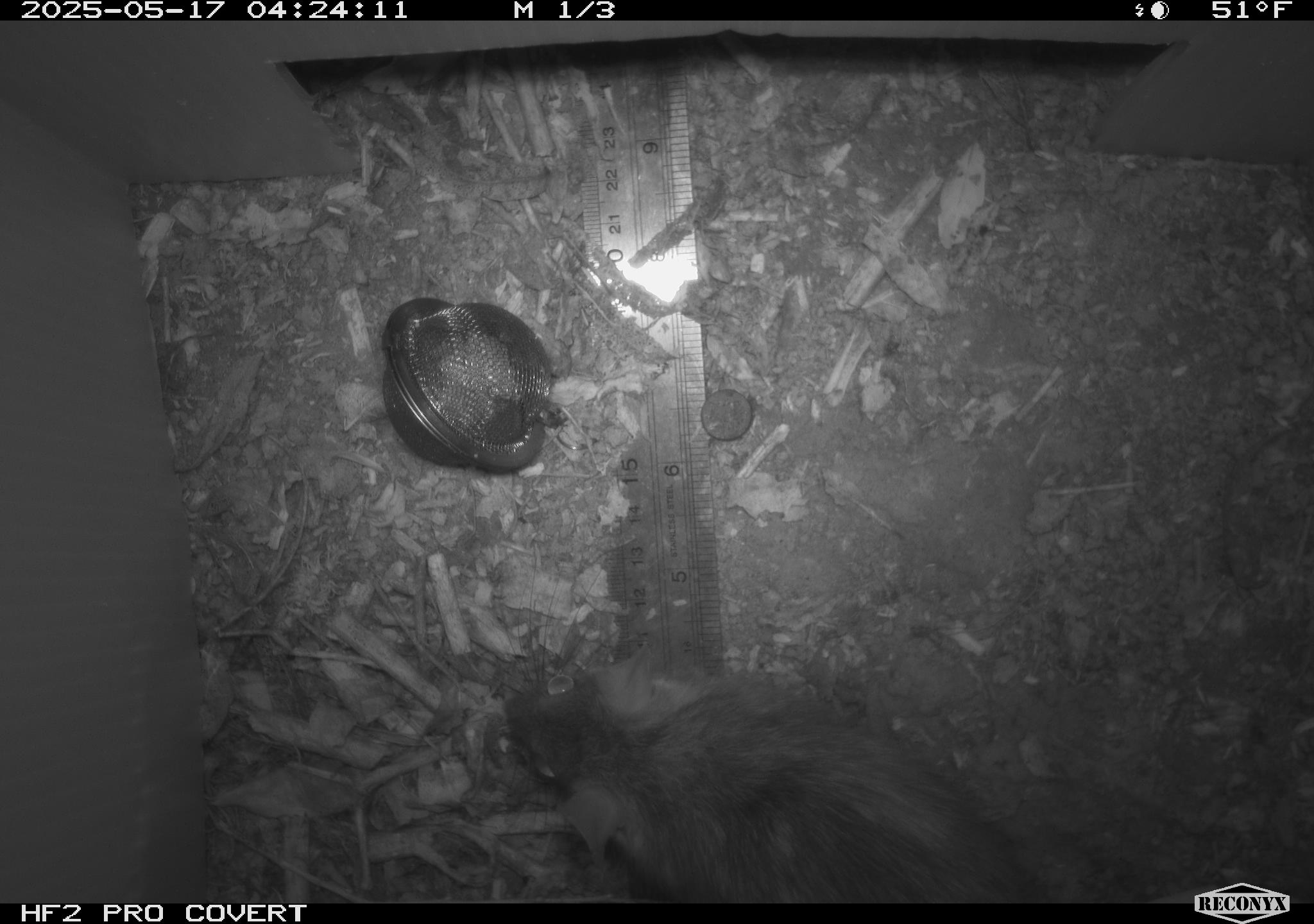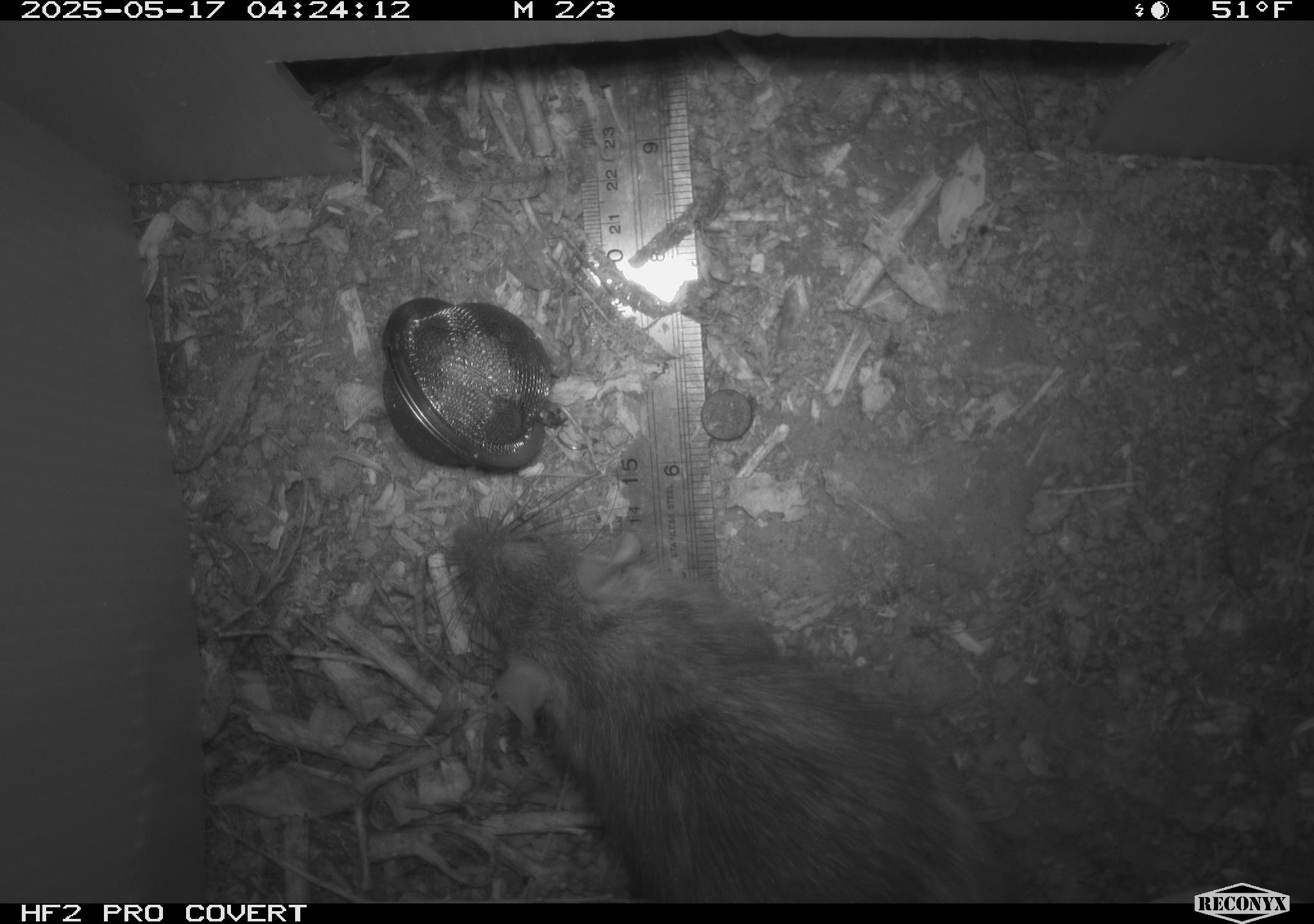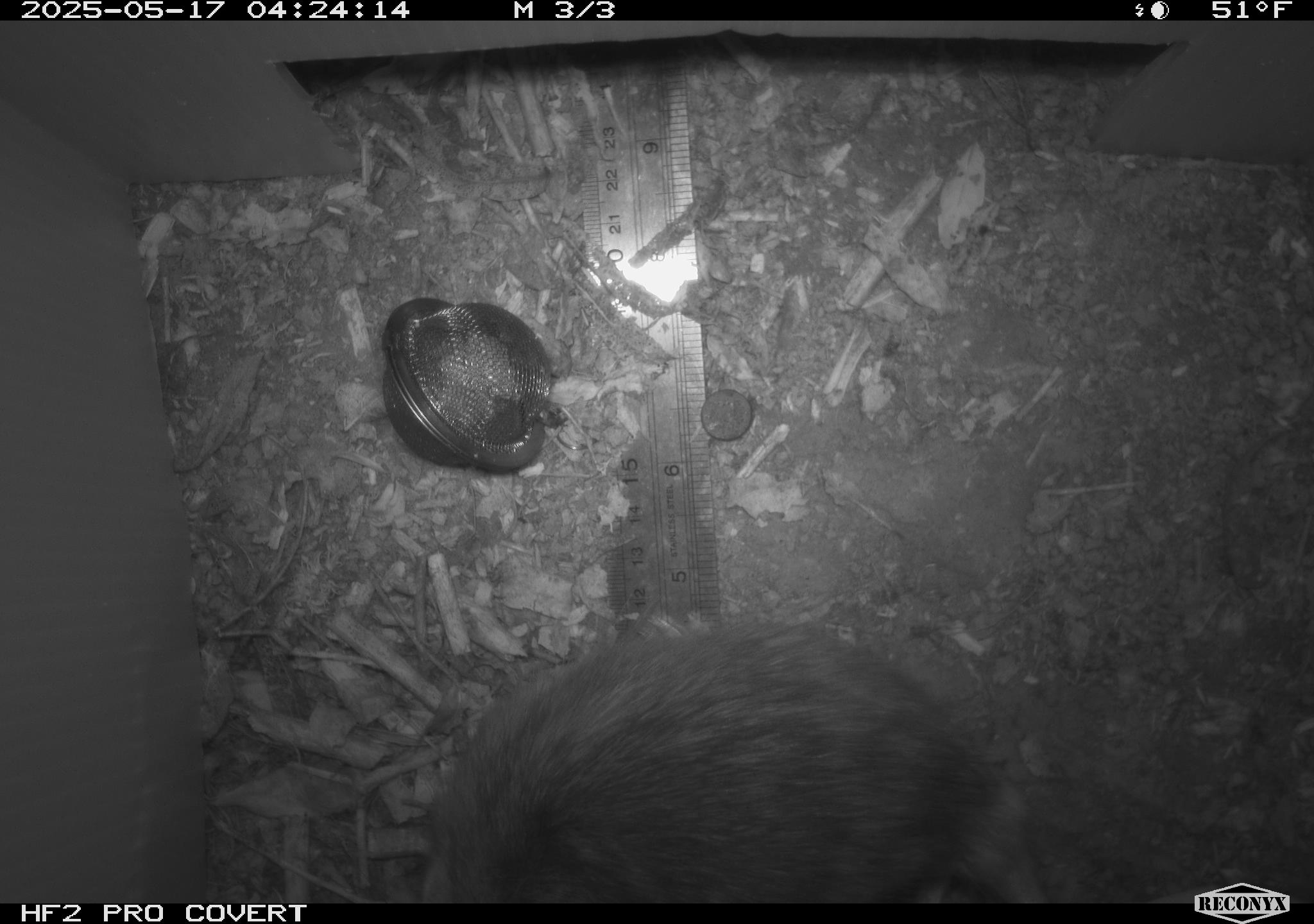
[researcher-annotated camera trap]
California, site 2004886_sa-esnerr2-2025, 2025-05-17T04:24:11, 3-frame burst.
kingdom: Animalia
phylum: Chordata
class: Mammalia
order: Rodentia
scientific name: Rodentia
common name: rodent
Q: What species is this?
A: Rodent (Rodentia).